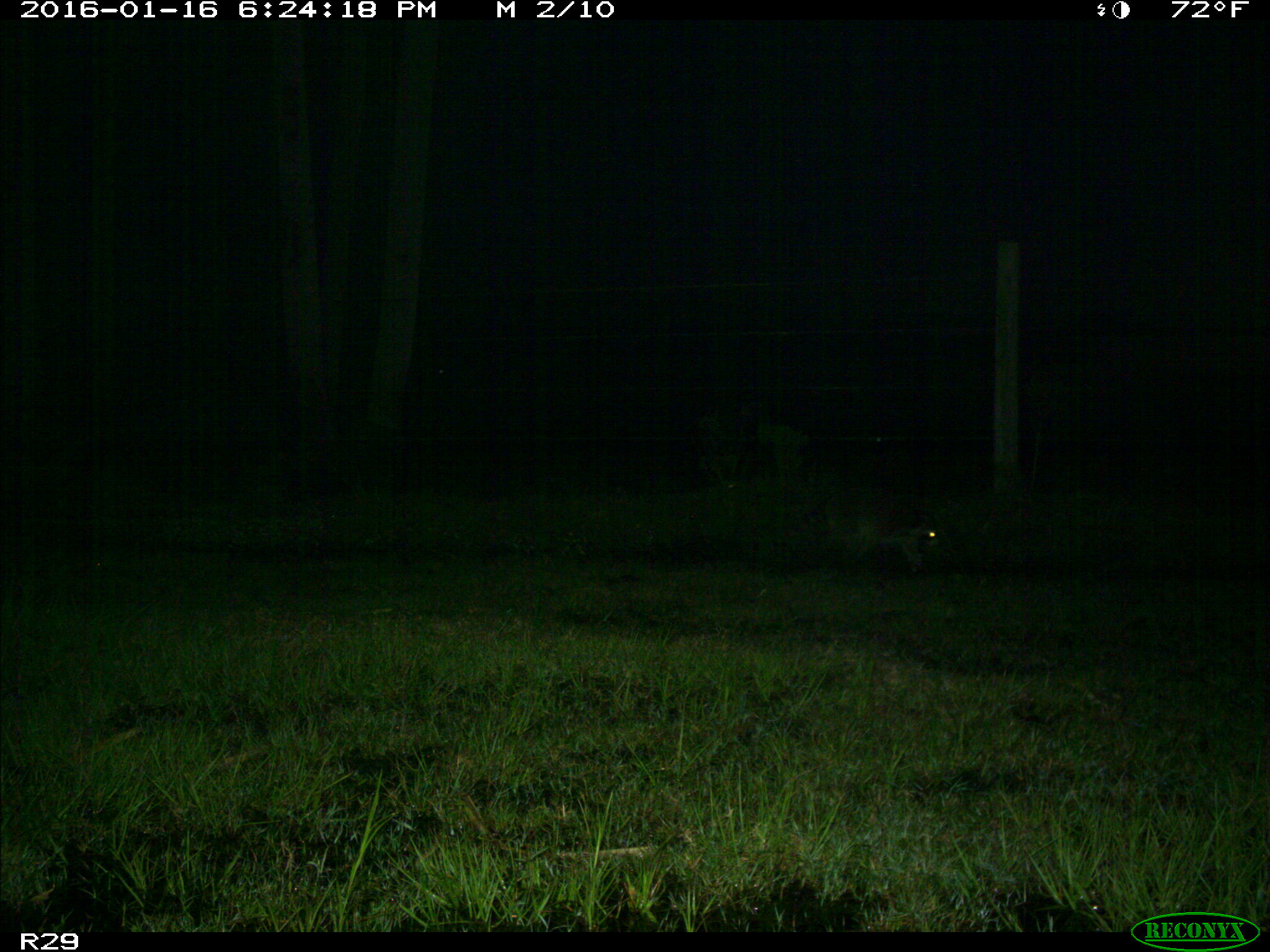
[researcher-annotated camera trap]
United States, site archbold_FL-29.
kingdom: Animalia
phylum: Chordata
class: Mammalia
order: Carnivora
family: Procyonidae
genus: Procyon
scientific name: Procyon lotor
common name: common raccoon